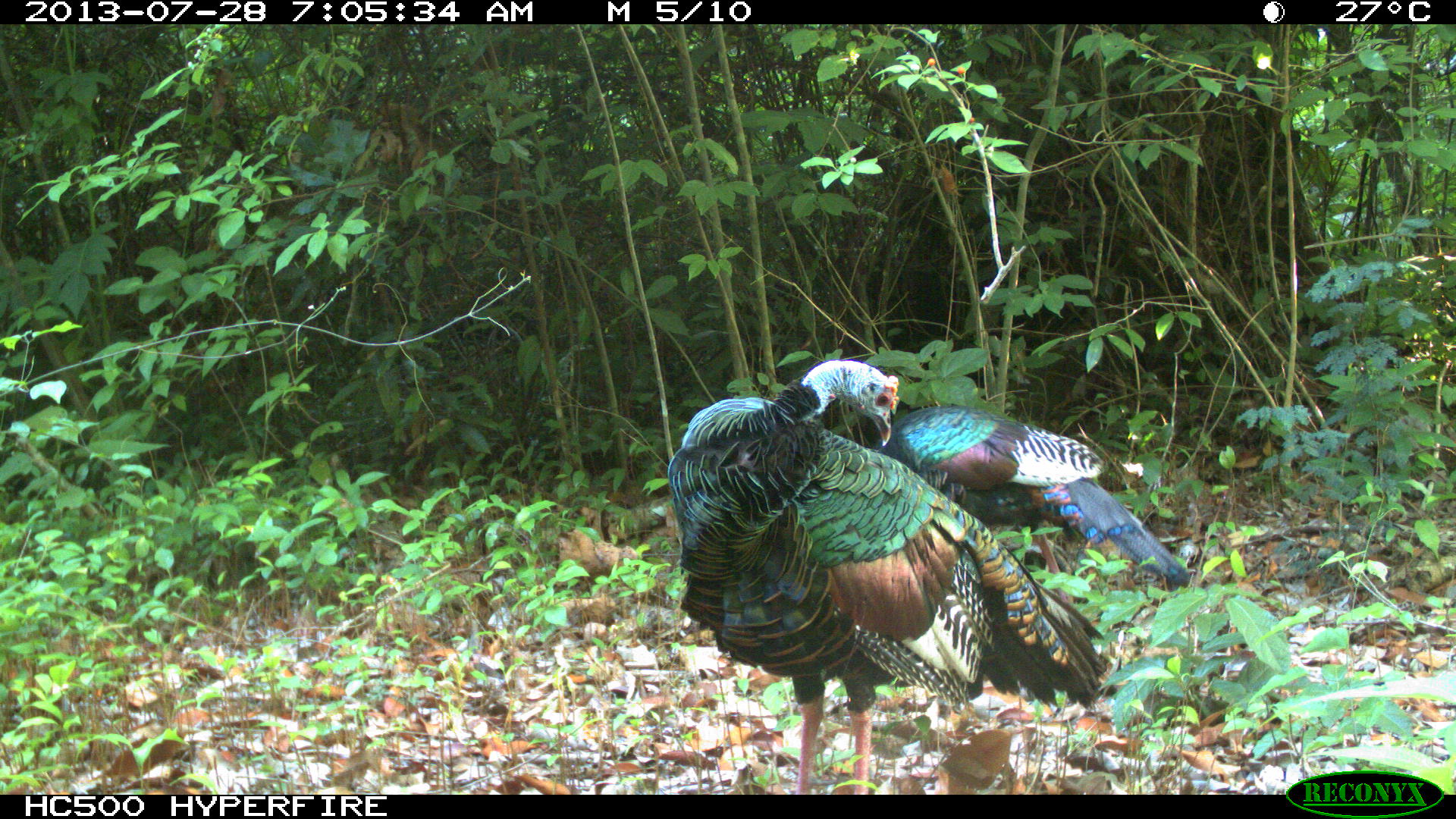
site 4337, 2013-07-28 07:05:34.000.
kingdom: Animalia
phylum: Chordata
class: Aves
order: Galliformes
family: Phasianidae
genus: Meleagris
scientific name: Meleagris ocellata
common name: ocellated turkey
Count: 2.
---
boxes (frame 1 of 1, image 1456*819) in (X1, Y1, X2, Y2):
meleagris ocellata: (667, 360, 1113, 794); (874, 406, 1191, 603)